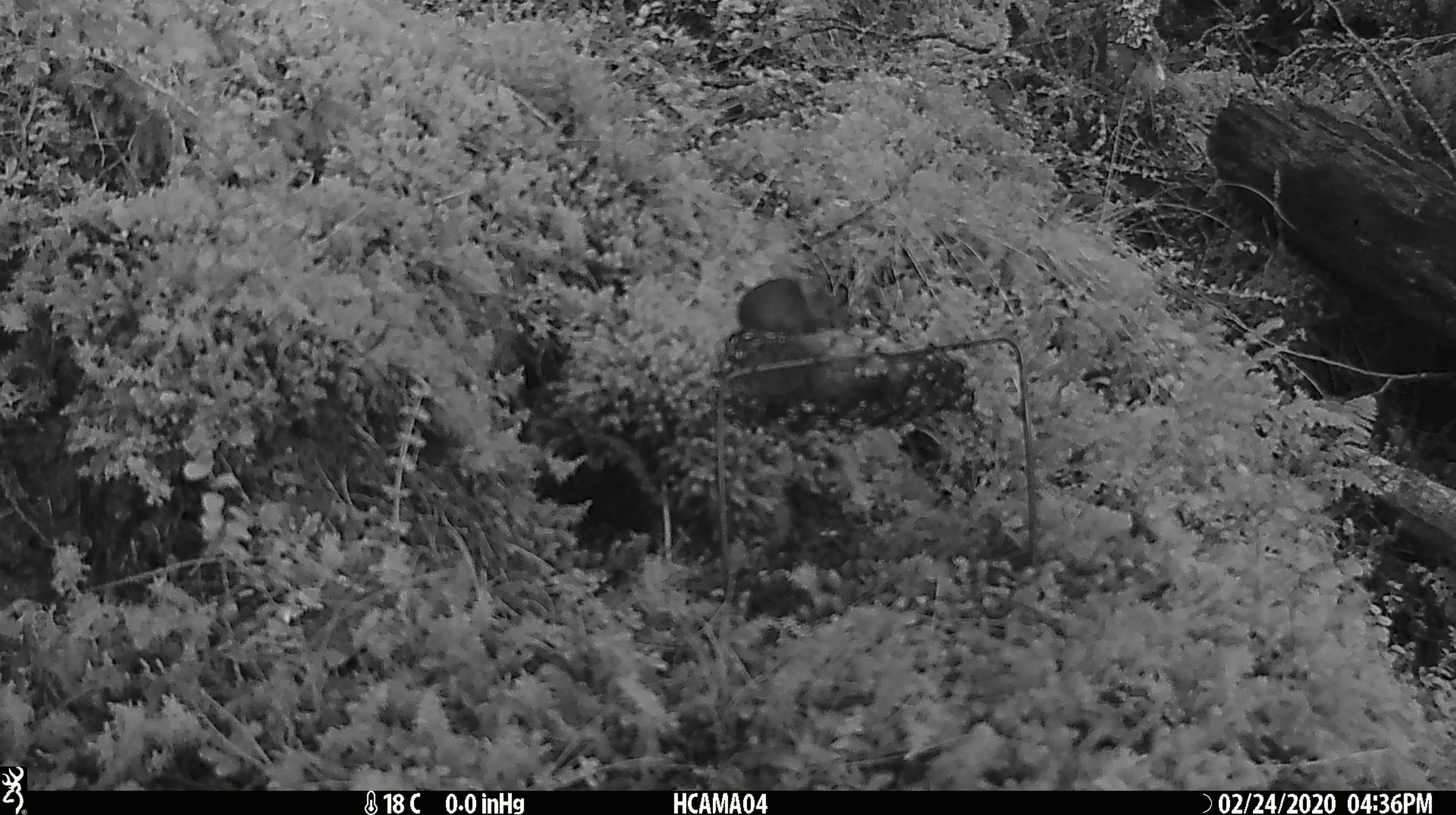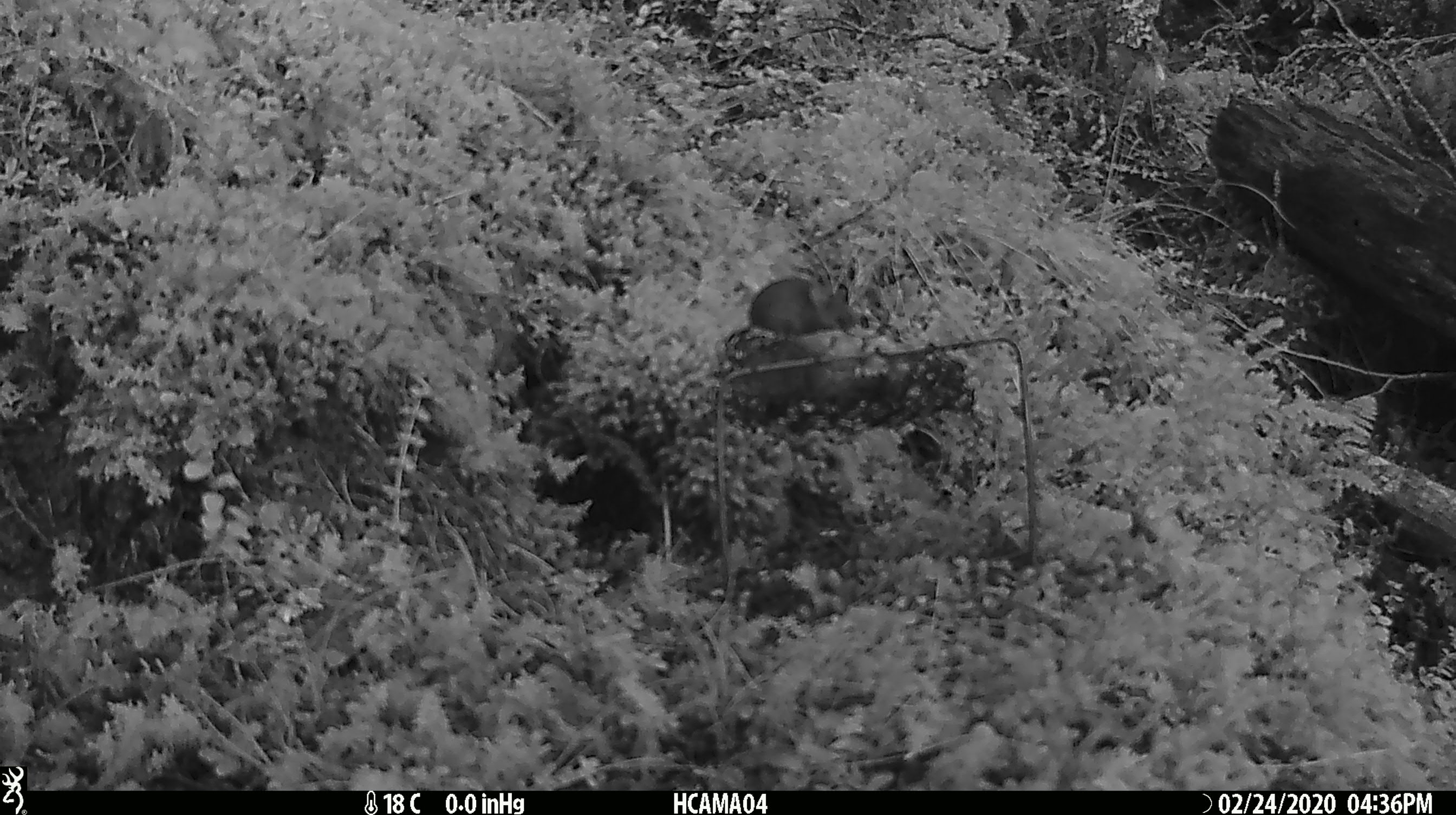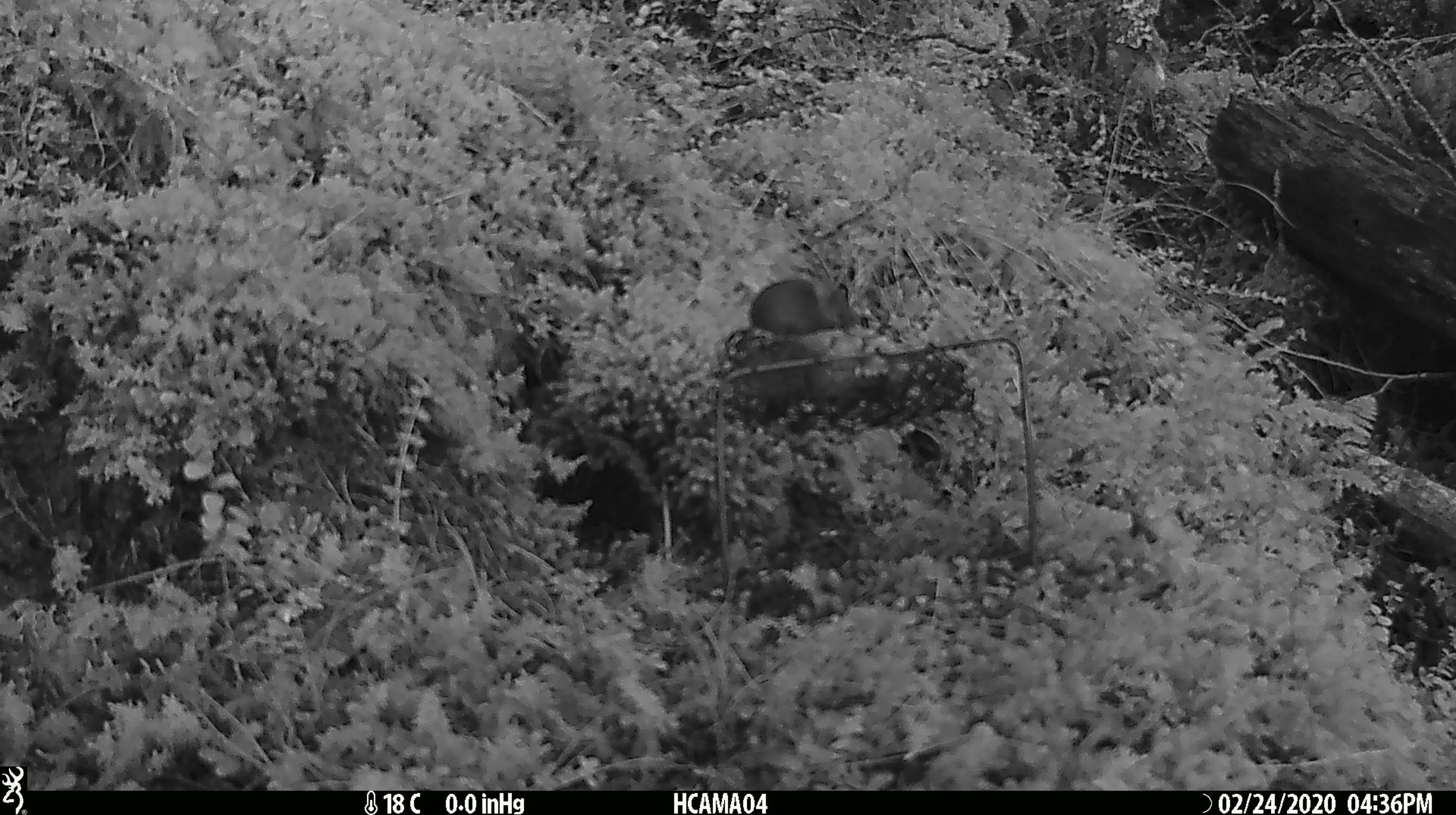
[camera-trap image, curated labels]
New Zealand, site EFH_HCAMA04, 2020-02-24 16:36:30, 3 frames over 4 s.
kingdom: Animalia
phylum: Chordata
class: Mammalia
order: Rodentia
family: Muridae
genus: Mus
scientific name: Mus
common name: mouse